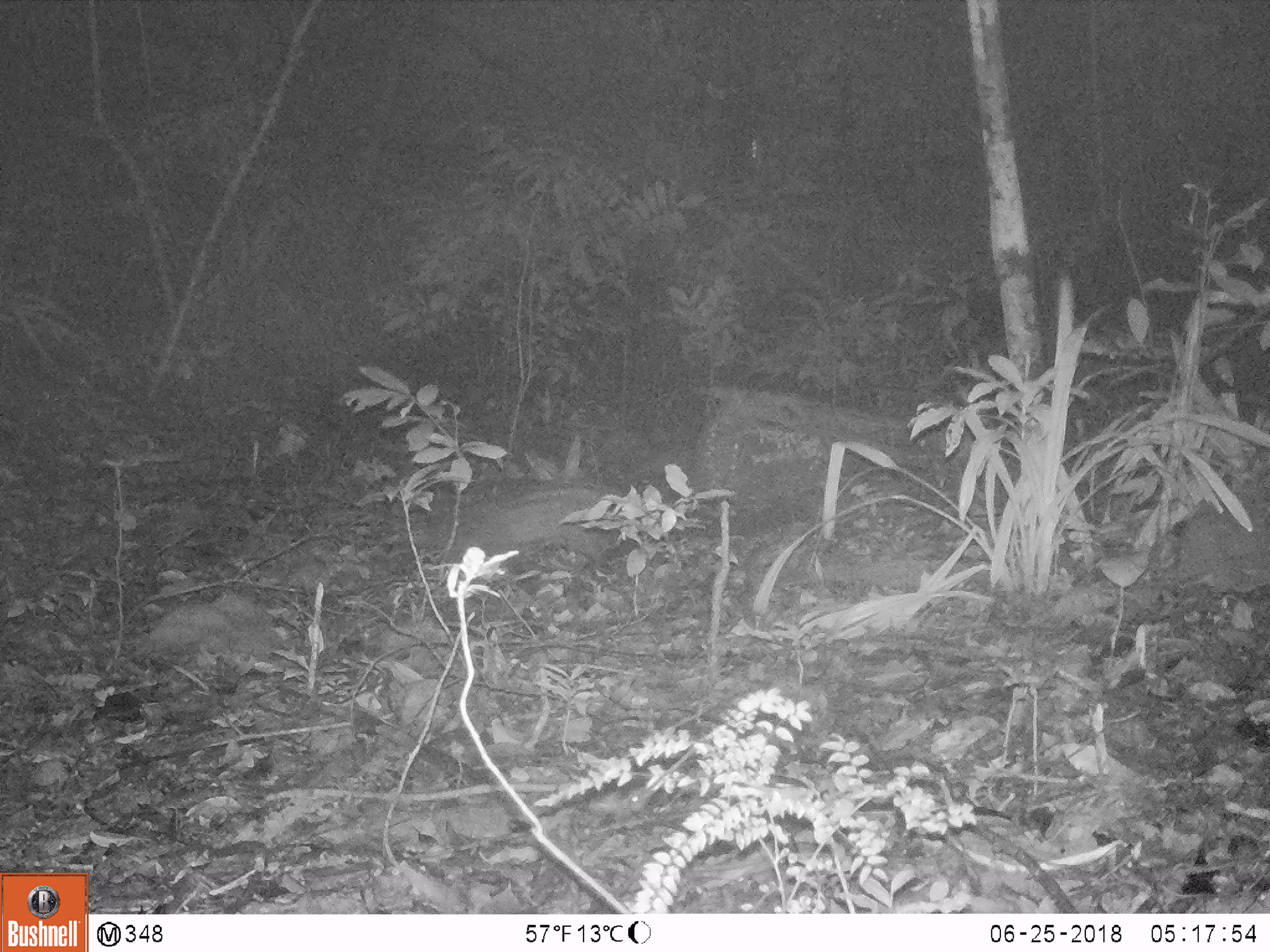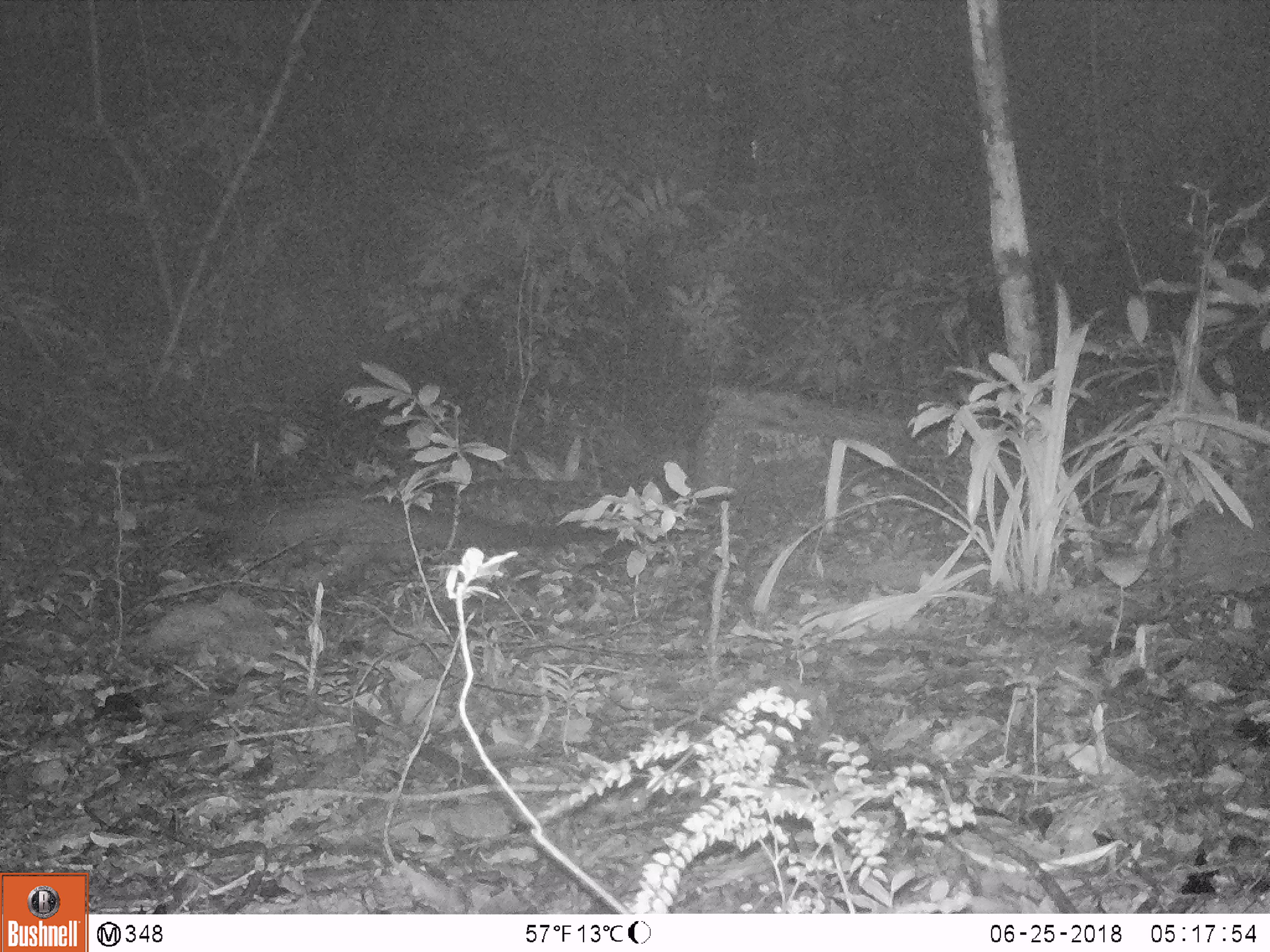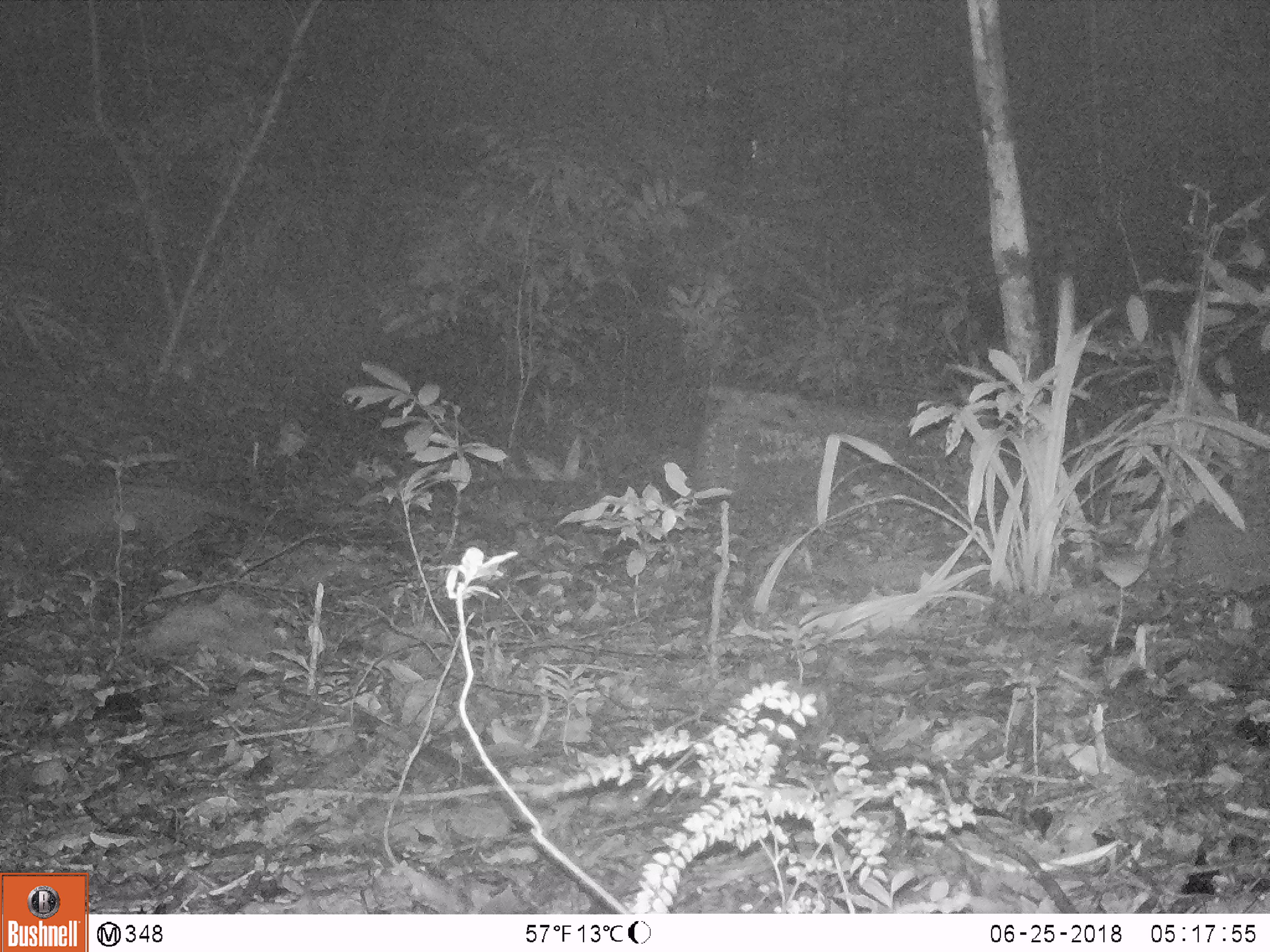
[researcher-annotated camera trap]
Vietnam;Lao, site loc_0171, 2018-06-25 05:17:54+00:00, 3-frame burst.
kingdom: Animalia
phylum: Chordata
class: Mammalia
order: Carnivora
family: Viverridae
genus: Paradoxurus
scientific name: Paradoxurus hermaphroditus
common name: common palm civet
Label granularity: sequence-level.